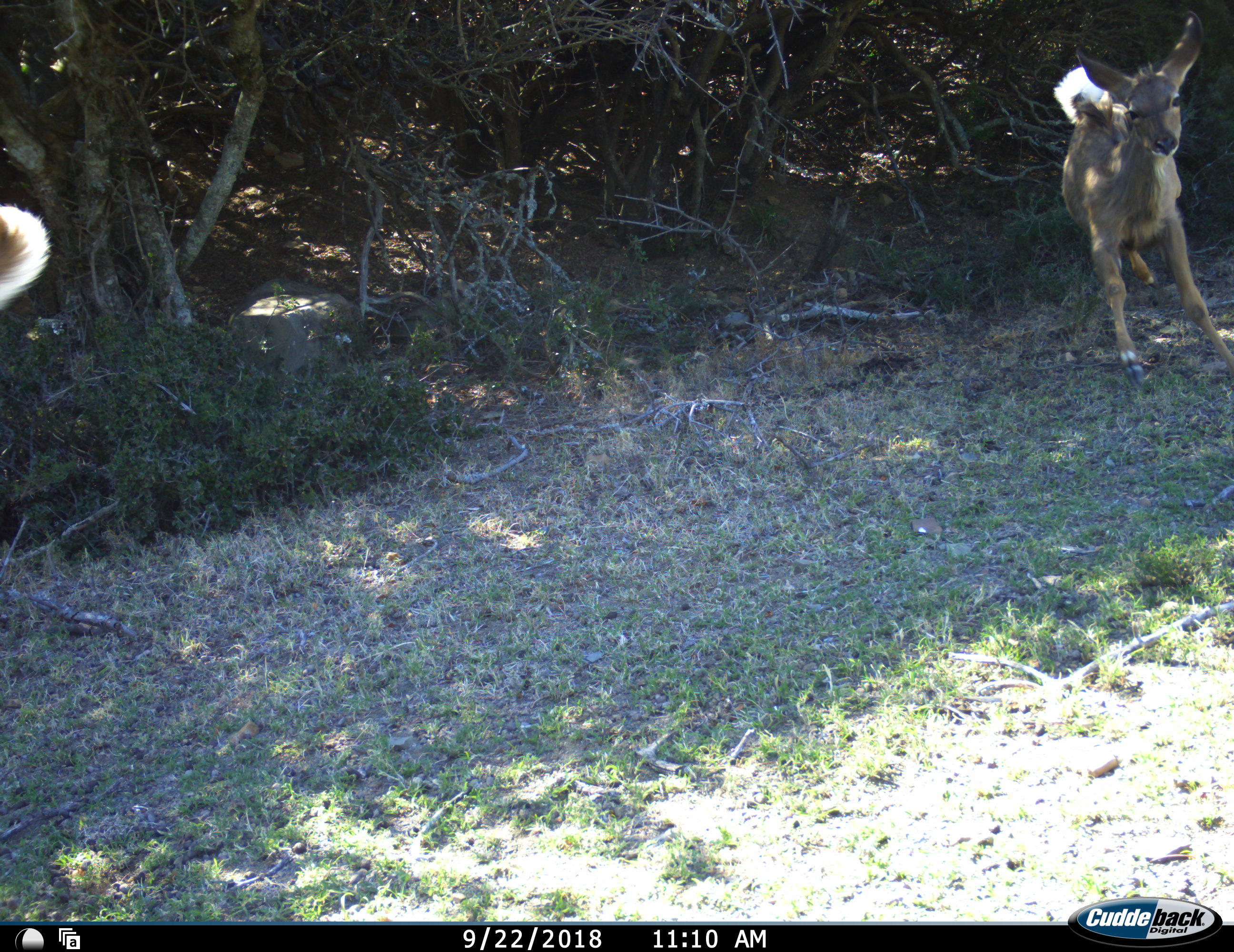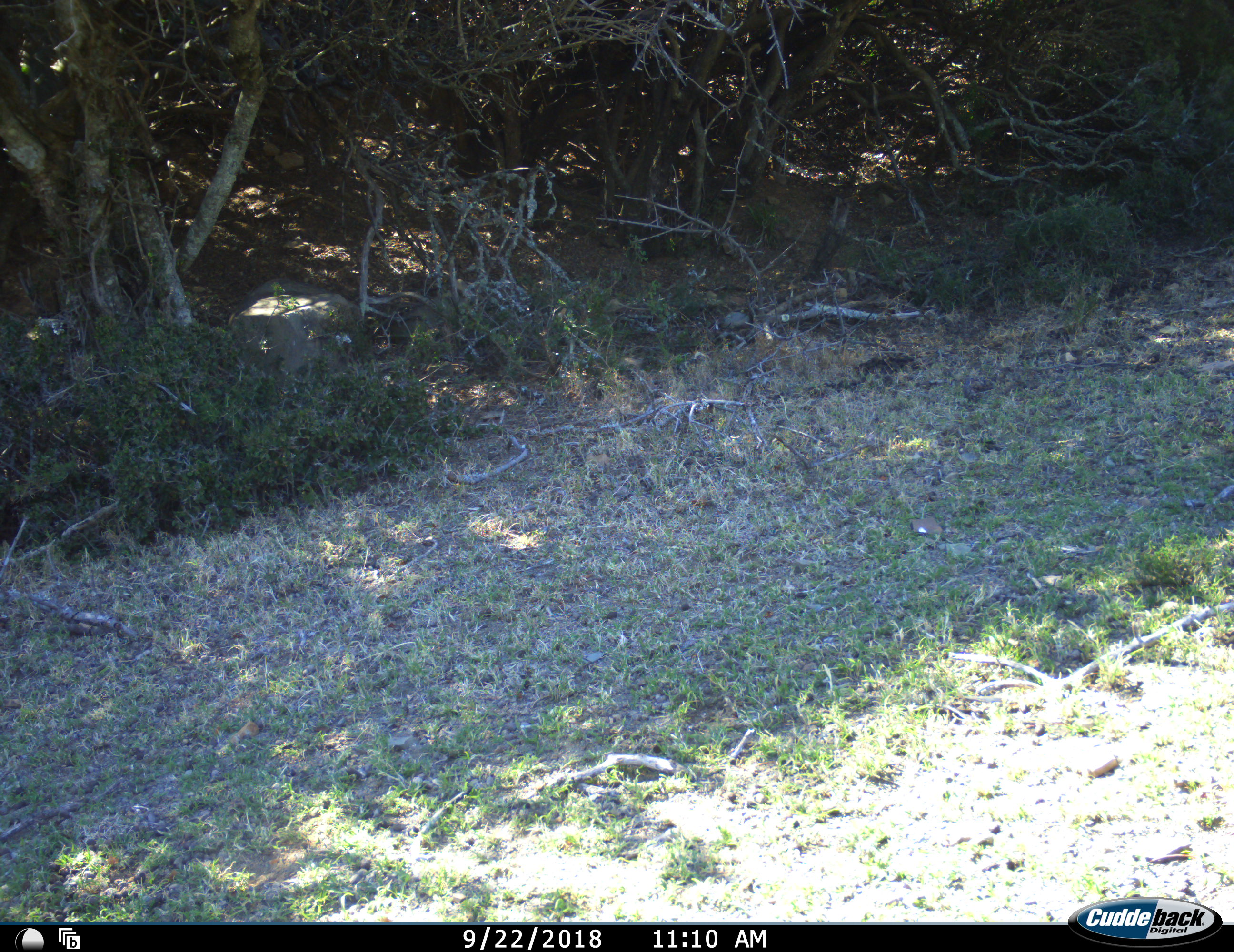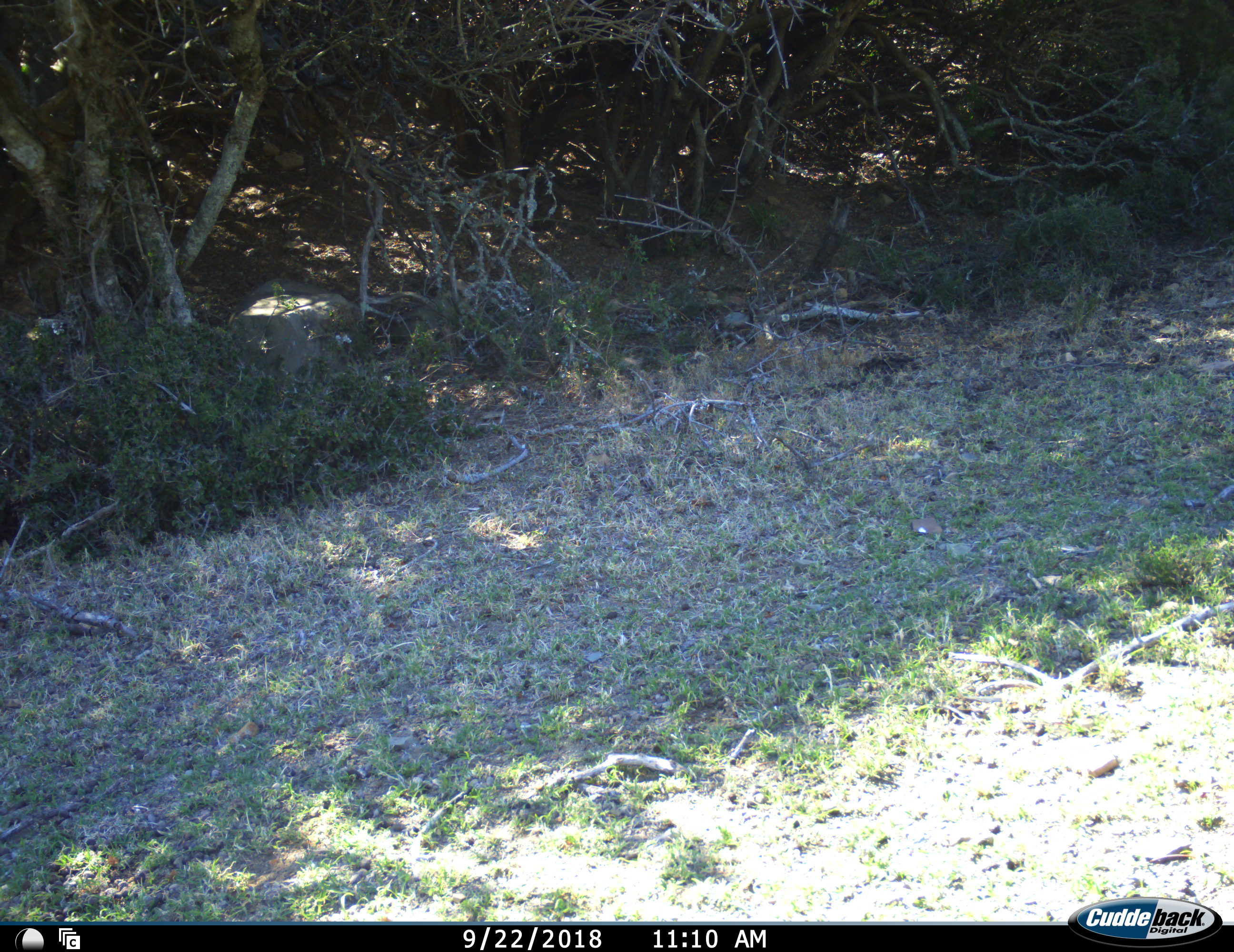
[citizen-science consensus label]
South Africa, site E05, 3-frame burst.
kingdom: Animalia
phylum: Chordata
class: Mammalia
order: Artiodactyla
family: Bovidae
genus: Tragelaphus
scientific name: Tragelaphus strepsiceros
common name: greater kudu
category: kudu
Kudu (greater kudu) (Tragelaphus strepsiceros), count 2. Behavior (volunteer vote fractions): standing 14%, resting 0%, moving 86%, interacting 0%. Young present (vote fraction): 71%. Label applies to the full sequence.